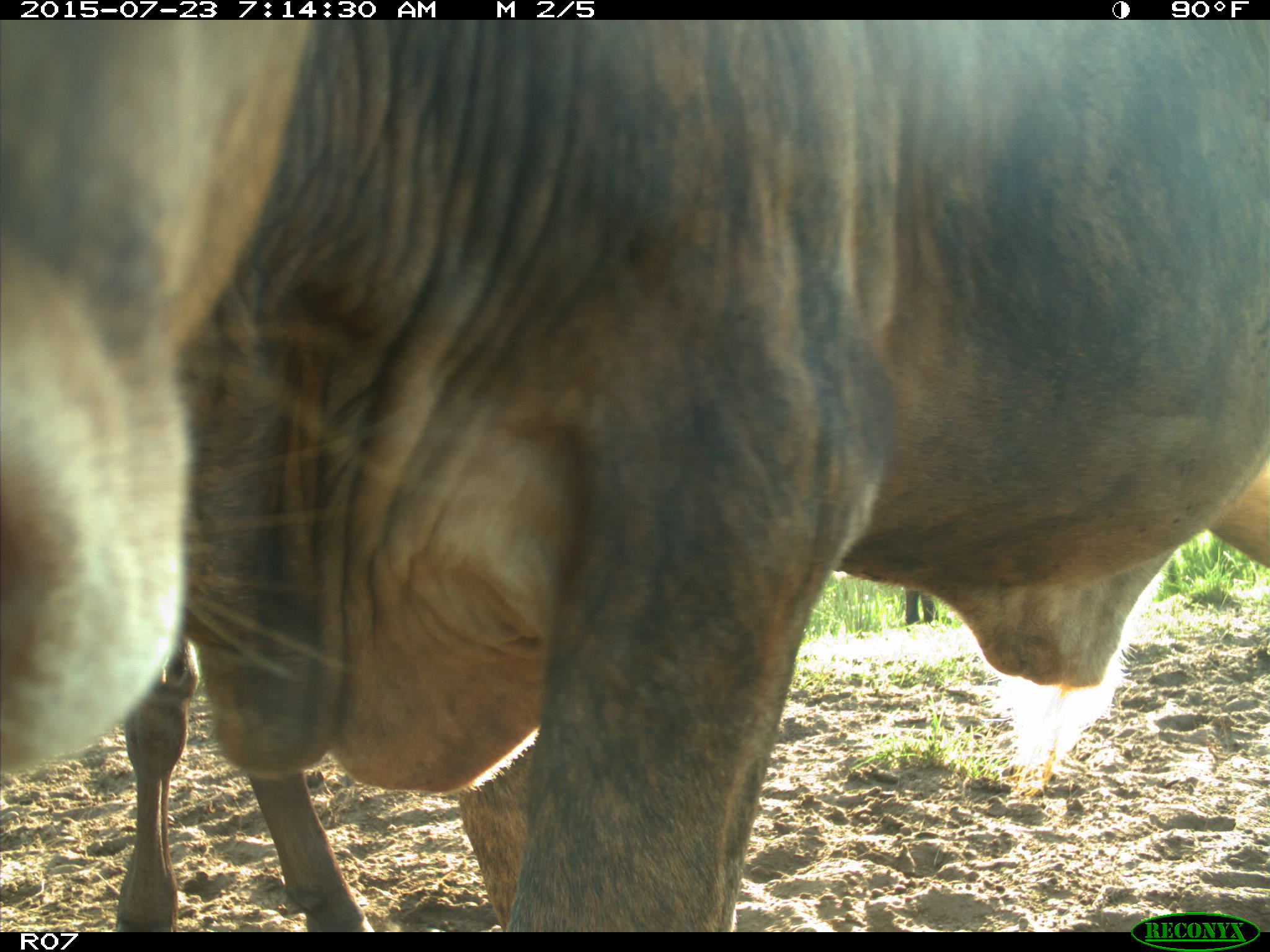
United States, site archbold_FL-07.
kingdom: Animalia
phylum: Chordata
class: Mammalia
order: Artiodactyla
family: Bovidae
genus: Bos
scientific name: Bos taurus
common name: domestic cow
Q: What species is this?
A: Bos taurus (domestic cow).